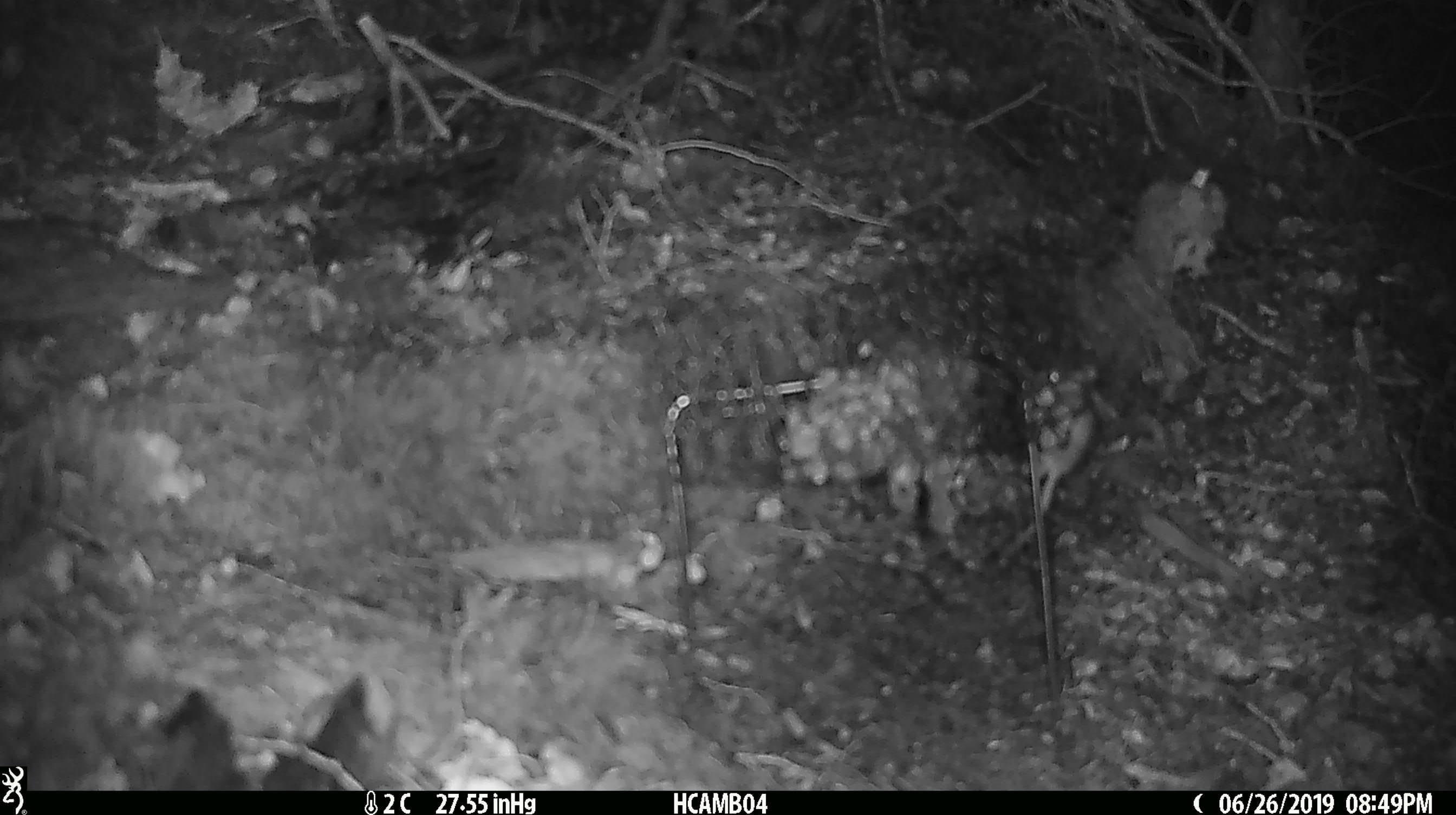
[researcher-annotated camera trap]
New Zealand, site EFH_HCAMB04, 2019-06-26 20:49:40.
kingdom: Animalia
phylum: Chordata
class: Mammalia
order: Rodentia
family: Muridae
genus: Mus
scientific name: Mus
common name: mouse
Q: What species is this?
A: Mouse (Mus).